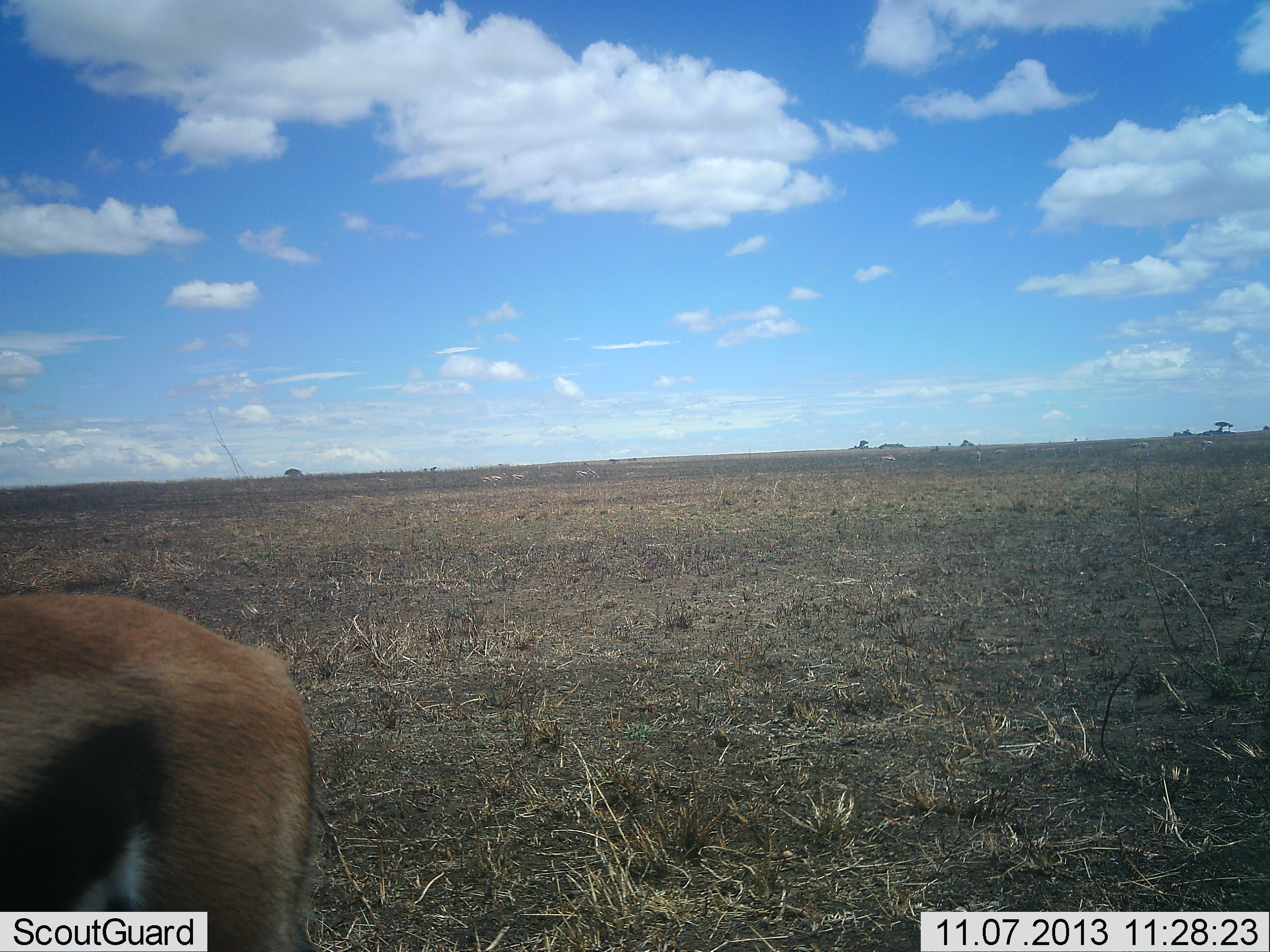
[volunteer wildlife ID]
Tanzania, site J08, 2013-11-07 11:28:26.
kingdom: Animalia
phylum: Chordata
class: Mammalia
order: Artiodactyla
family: Bovidae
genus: Eudorcas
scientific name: Eudorcas thomsonii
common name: thomson's gazelle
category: gazellethomsons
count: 1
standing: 100%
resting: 0%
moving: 0%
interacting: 0%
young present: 0%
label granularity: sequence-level